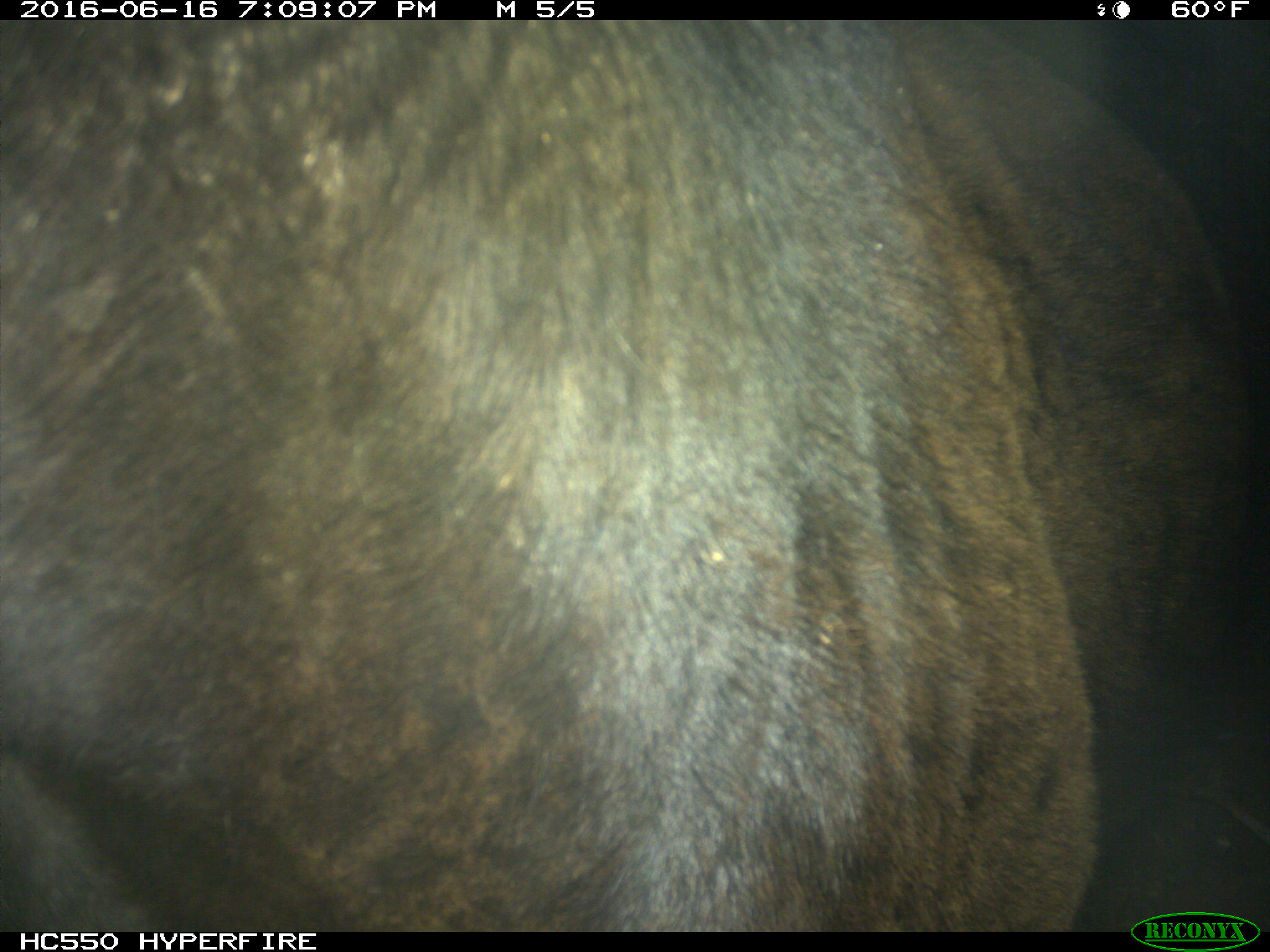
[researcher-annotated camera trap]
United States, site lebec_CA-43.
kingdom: Animalia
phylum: Chordata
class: Mammalia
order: Artiodactyla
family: Bovidae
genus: Bos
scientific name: Bos taurus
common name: domestic cow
Bos taurus (domestic cow).